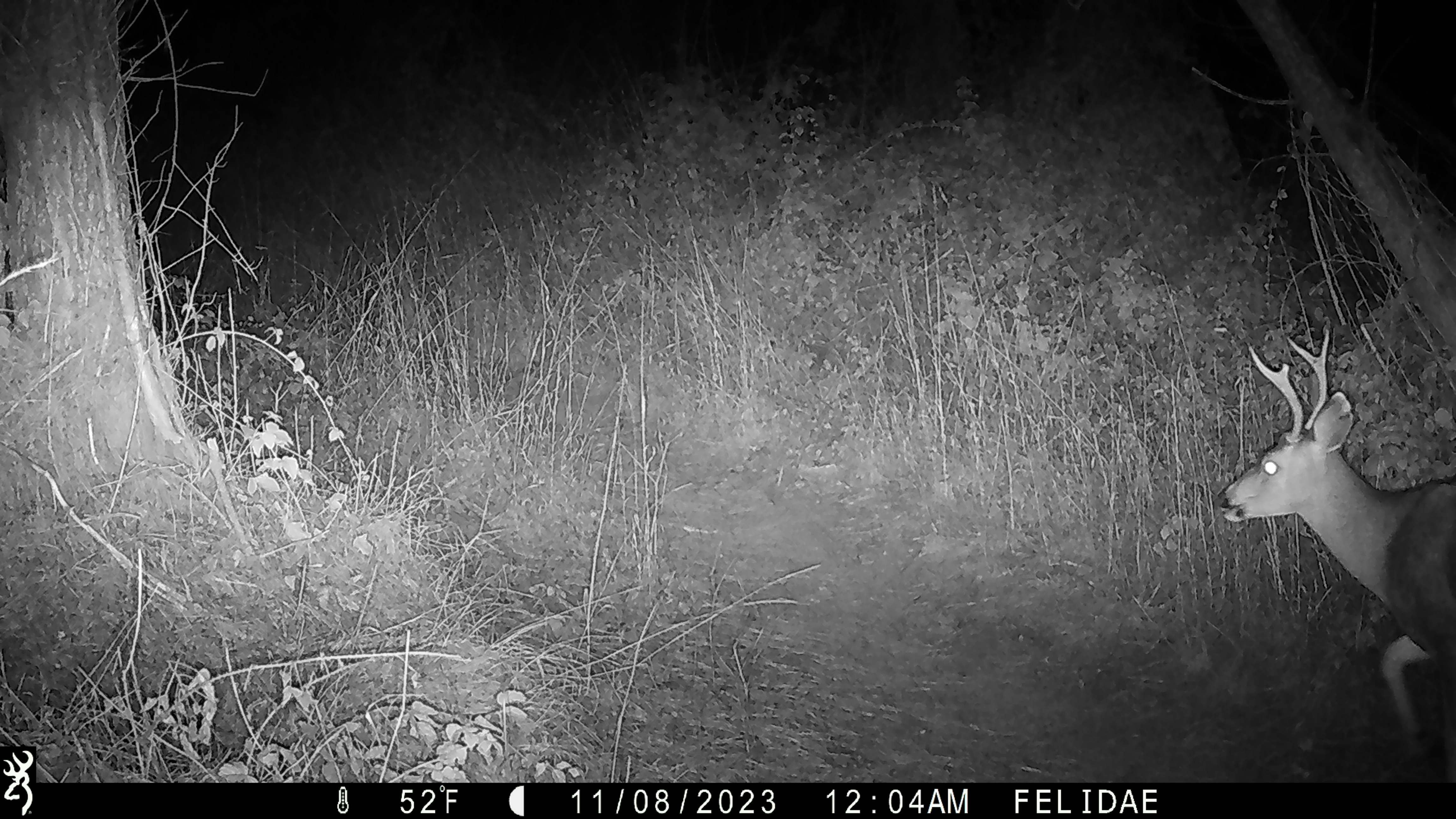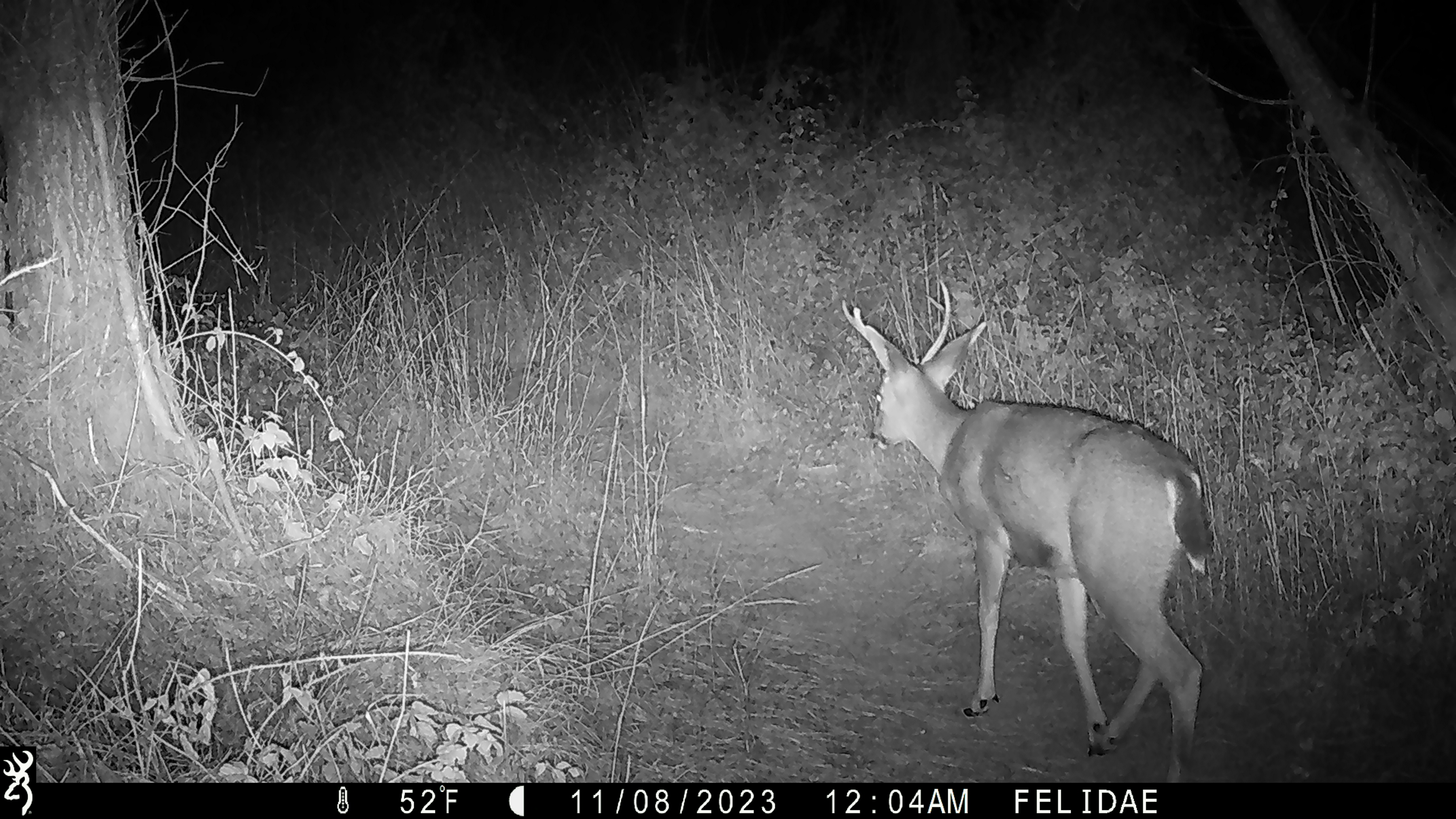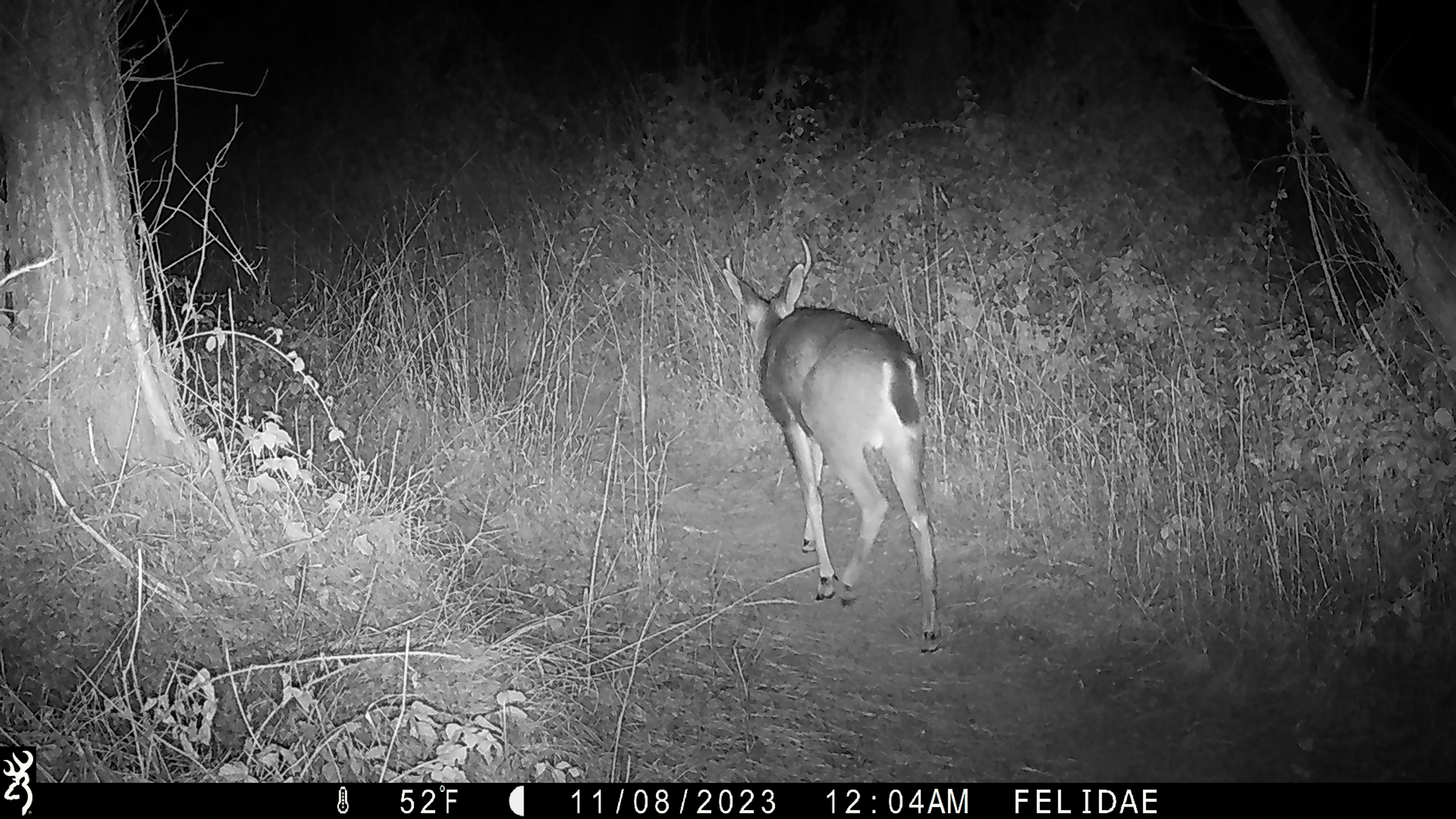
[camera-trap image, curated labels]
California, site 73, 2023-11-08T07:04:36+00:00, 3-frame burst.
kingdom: Animalia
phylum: Chordata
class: Mammalia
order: Artiodactyla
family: Cervidae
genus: Odocoileus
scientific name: Odocoileus hemionus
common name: mule deer